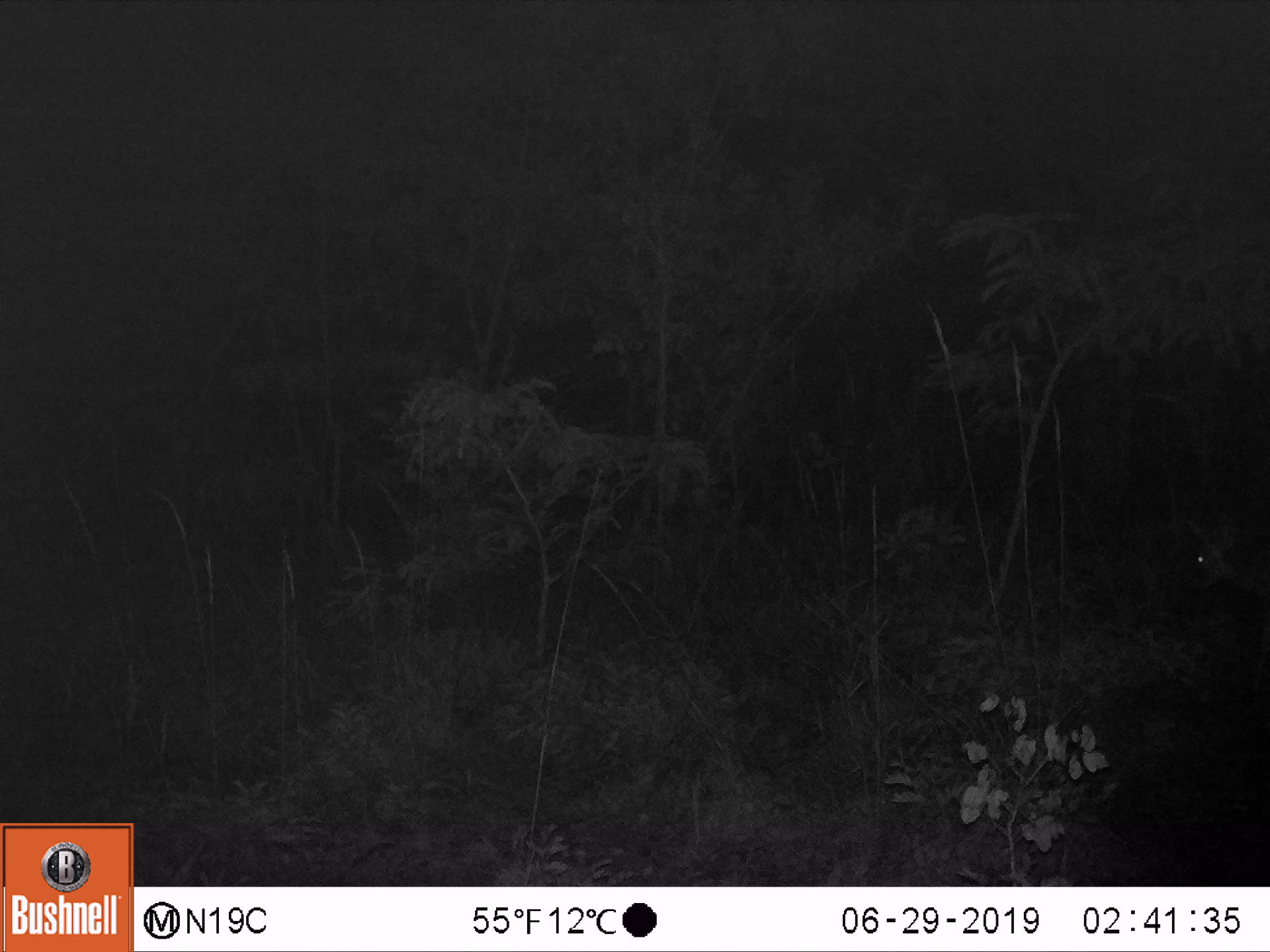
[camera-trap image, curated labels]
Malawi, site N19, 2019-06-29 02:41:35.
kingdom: Animalia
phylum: Chordata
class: Mammalia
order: Artiodactyla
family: Bovidae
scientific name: Antilopinae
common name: small antelope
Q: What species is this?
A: Small antelope (Antilopinae).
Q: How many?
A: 1.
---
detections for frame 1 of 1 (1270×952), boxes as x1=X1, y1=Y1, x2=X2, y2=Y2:
small antelope: x1=1163, y1=507, x2=1269, y2=626